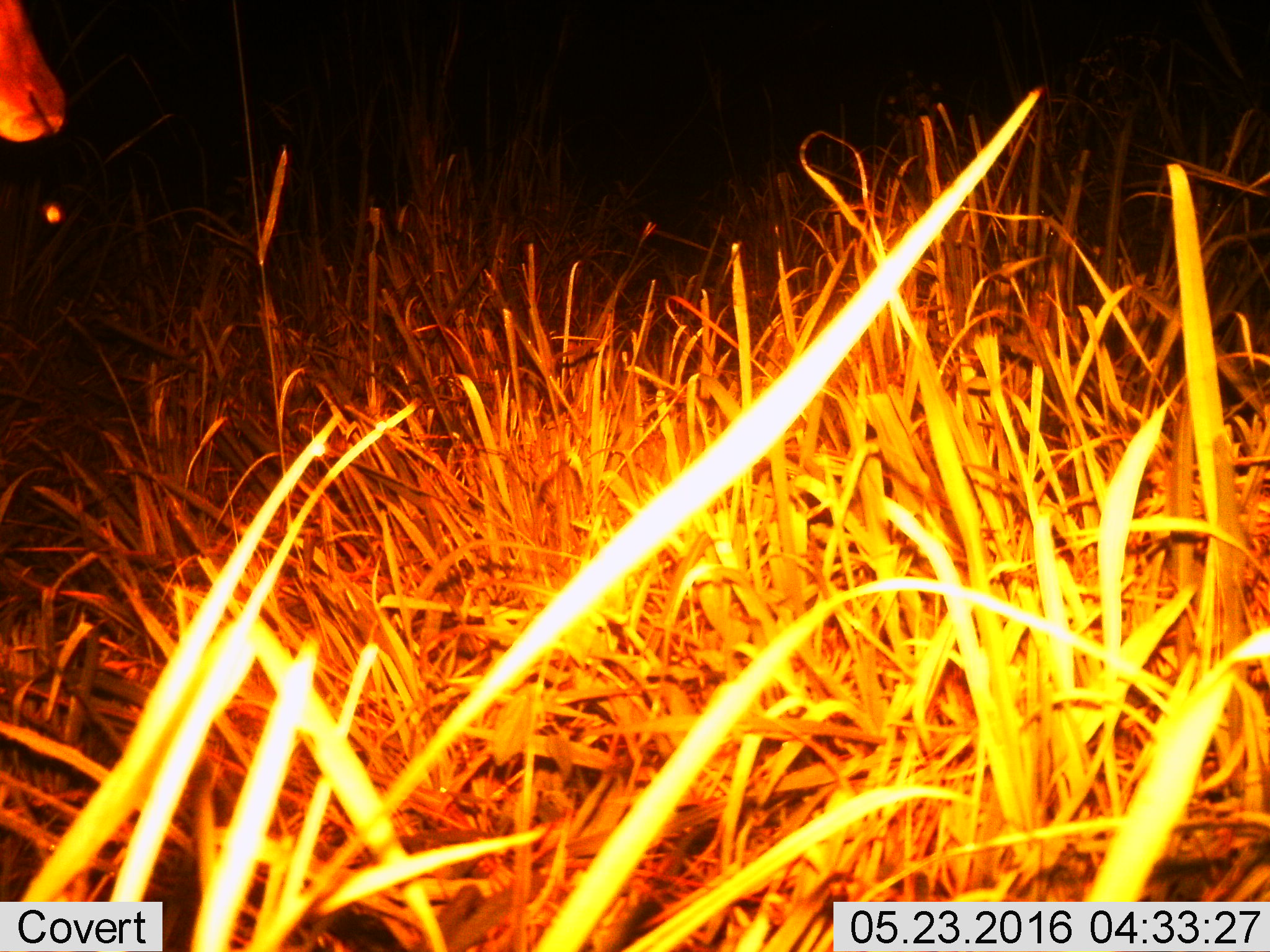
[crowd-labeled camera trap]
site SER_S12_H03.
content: unidentified animal